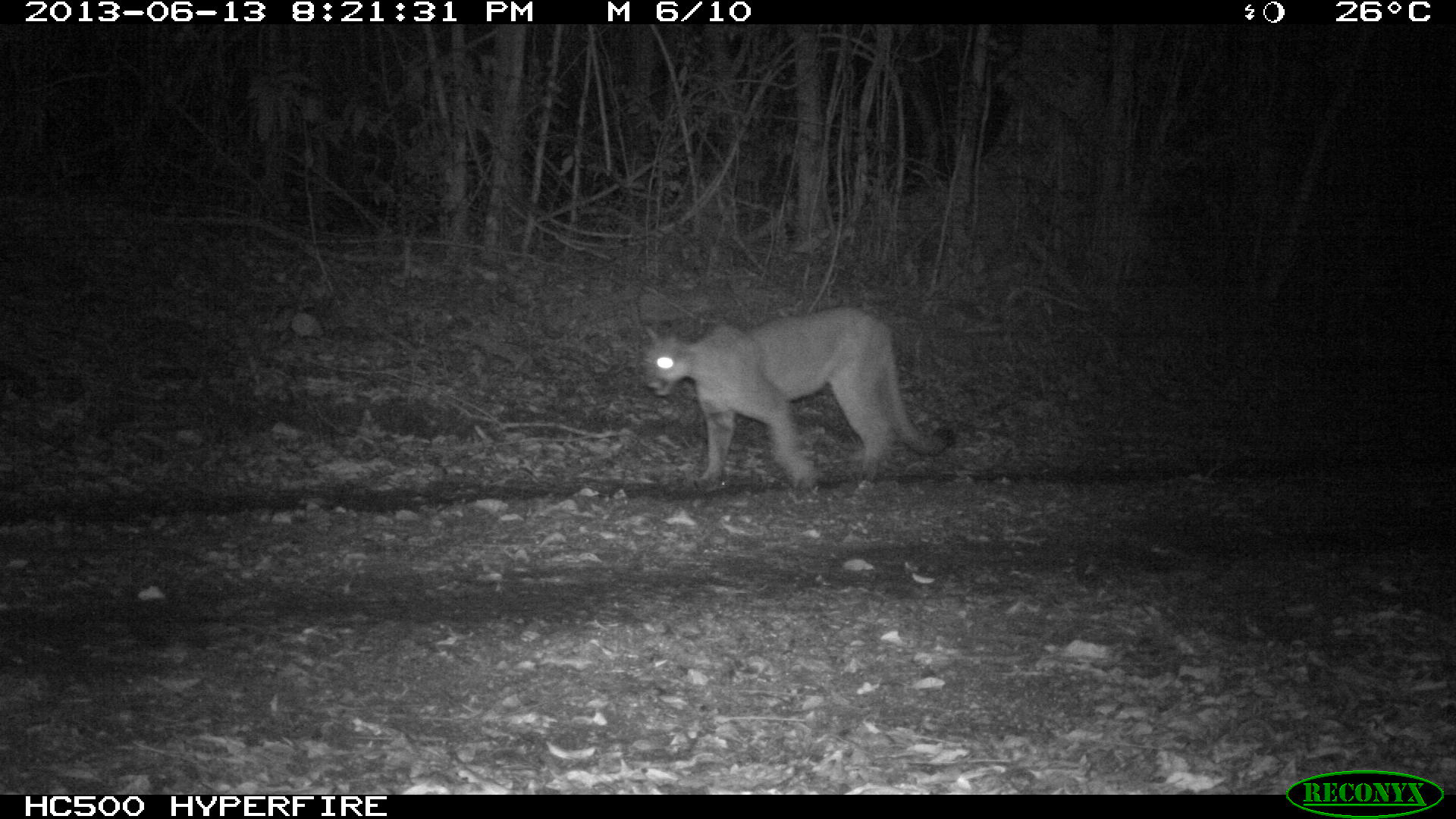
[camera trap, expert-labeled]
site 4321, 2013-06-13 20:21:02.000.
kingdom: Animalia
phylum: Chordata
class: Mammalia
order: Carnivora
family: Felidae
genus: Puma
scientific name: Puma concolor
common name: mountain lion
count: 2